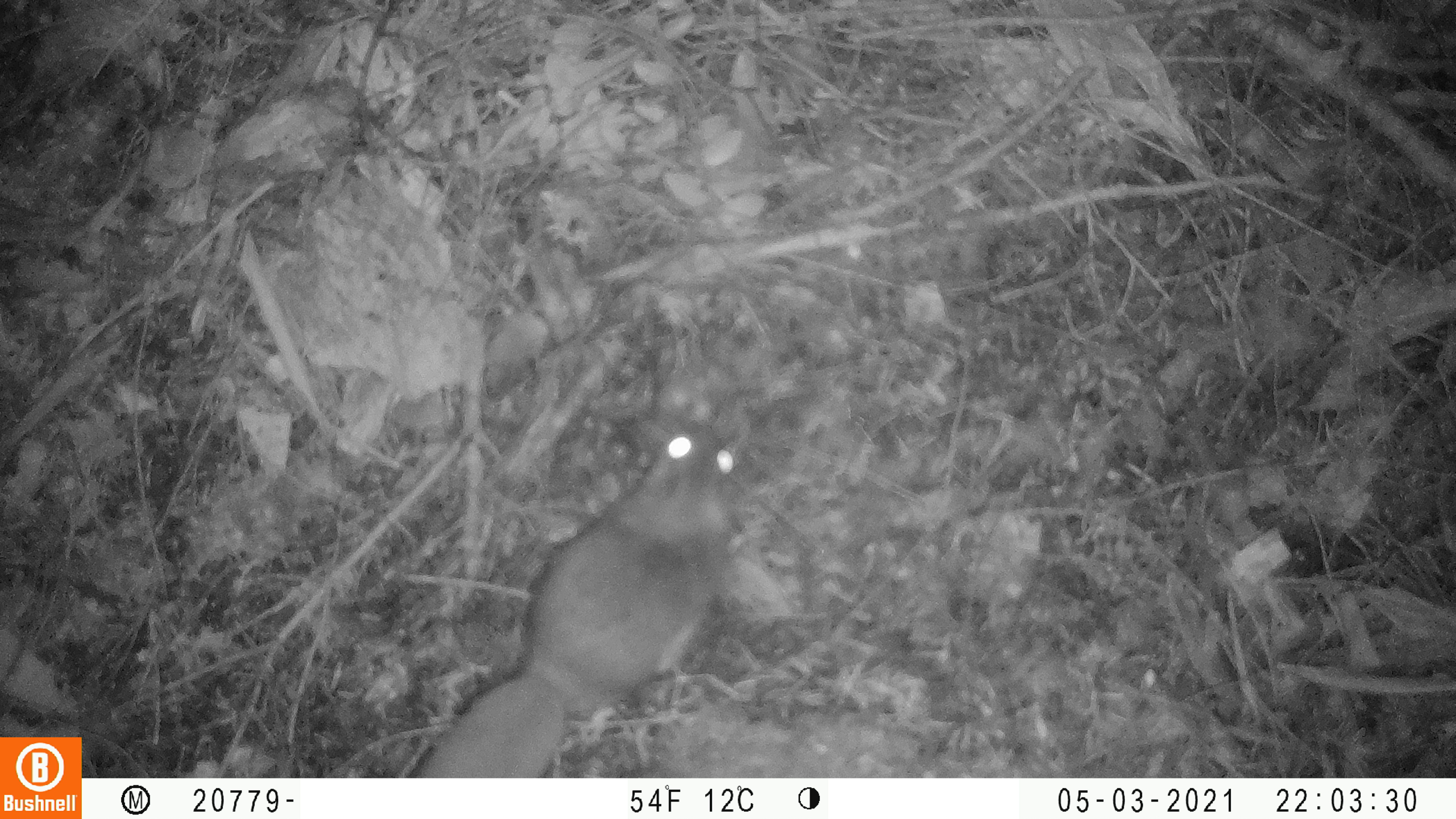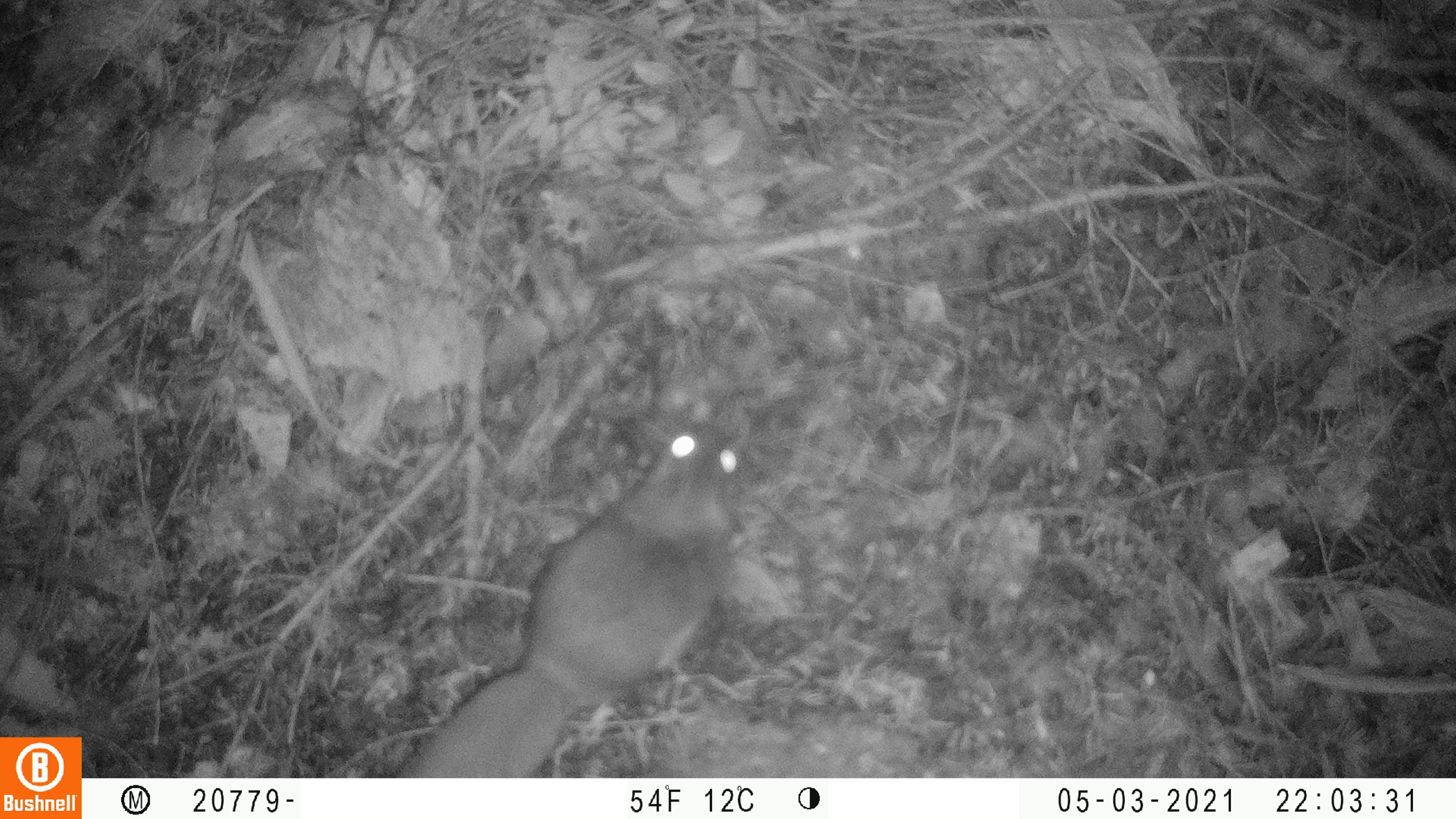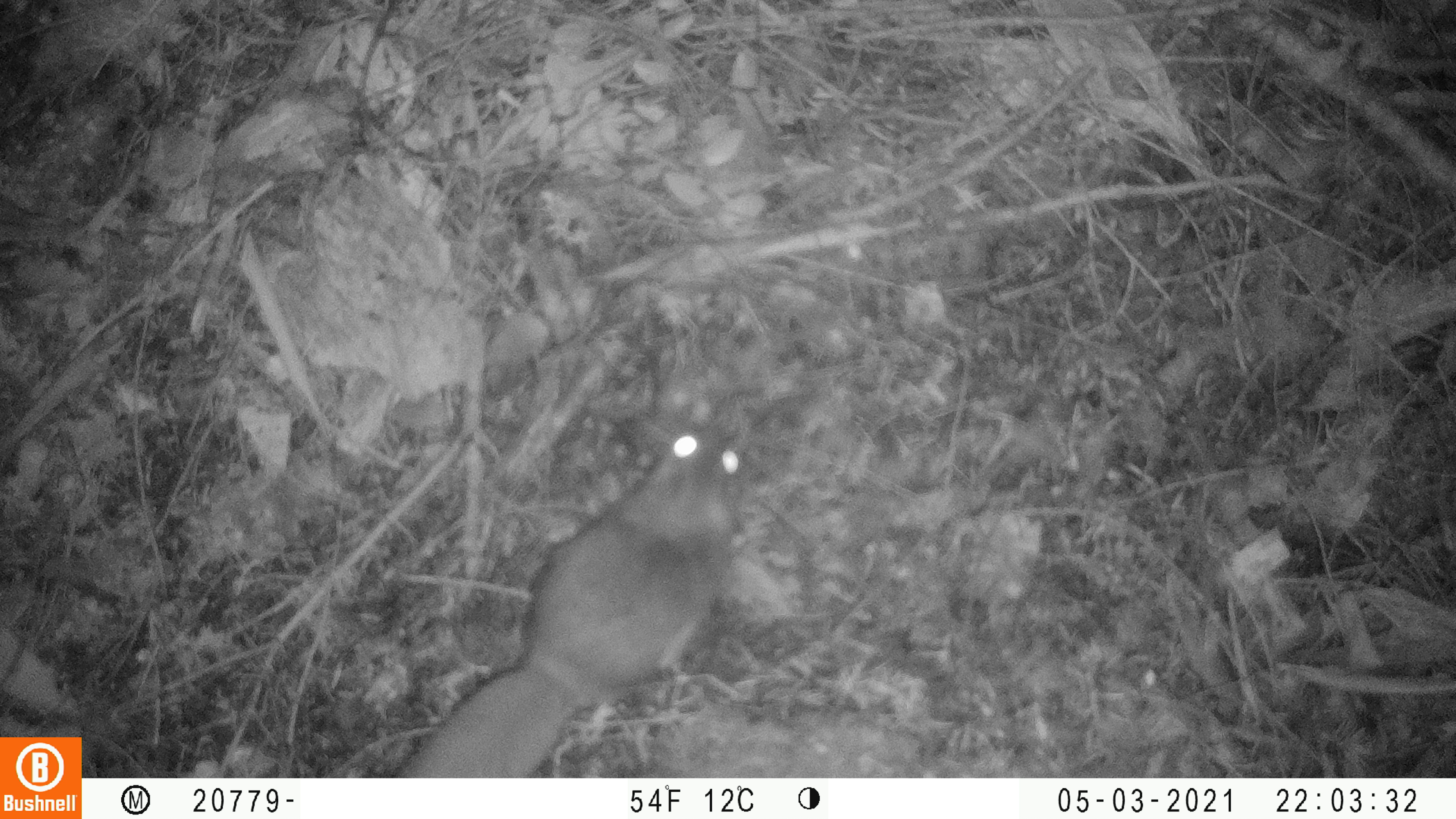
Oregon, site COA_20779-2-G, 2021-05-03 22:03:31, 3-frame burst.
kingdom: Animalia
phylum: Chordata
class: Mammalia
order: Rodentia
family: Sciuridae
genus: Glaucomys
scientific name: Glaucomys oregonensis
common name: humboldt's flying squirrel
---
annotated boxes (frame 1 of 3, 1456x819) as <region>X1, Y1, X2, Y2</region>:
humboldt's flying squirrel: <region>394, 401, 800, 777</region>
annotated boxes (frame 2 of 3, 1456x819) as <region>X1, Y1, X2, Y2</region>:
humboldt's flying squirrel: <region>369, 398, 813, 777</region>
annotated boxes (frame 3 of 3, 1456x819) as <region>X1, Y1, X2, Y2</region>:
humboldt's flying squirrel: <region>370, 395, 777, 777</region>